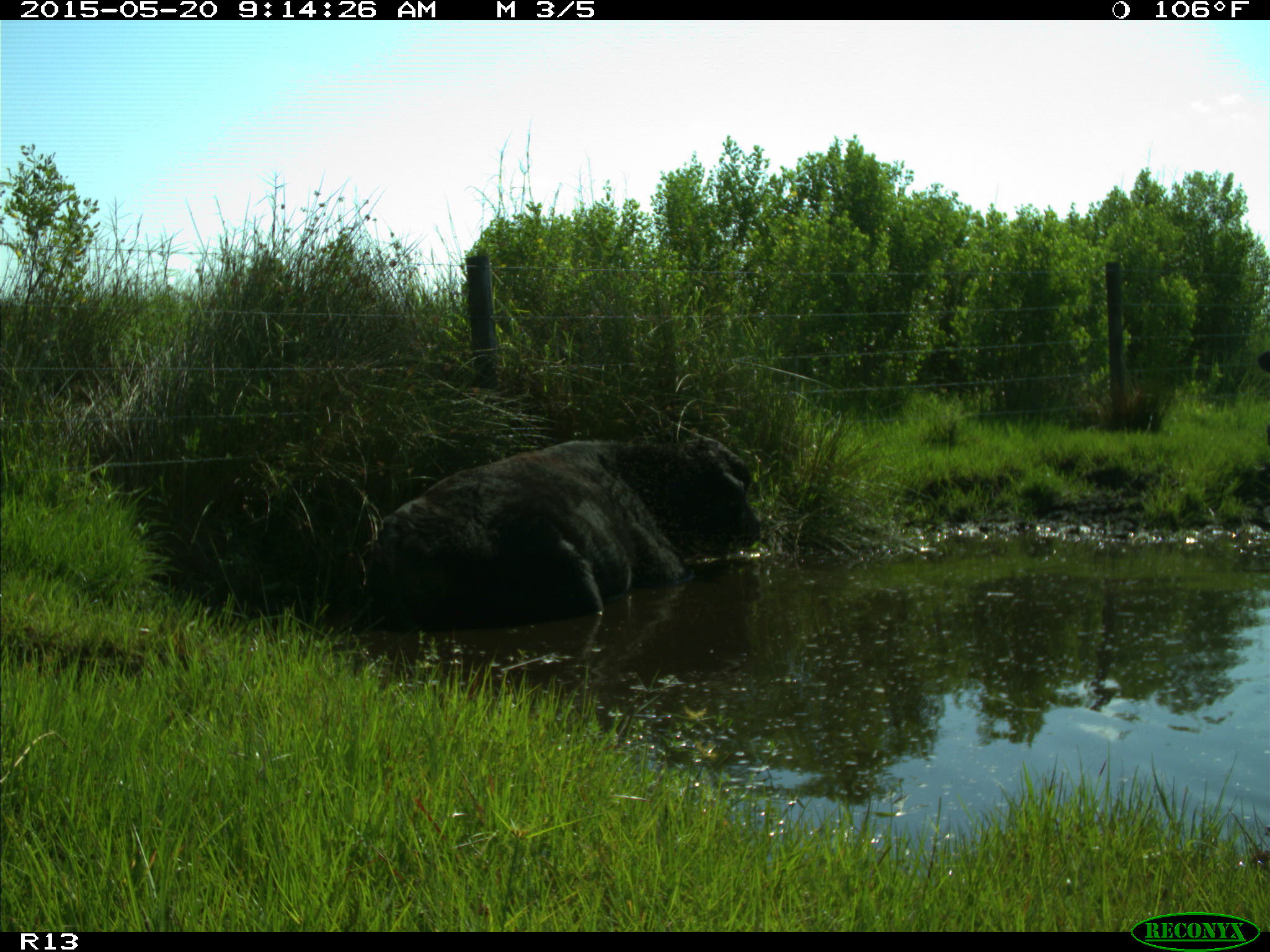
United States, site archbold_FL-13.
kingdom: Animalia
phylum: Chordata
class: Mammalia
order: Artiodactyla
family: Bovidae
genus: Bos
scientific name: Bos taurus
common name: domestic cow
Bos taurus (domestic cow).